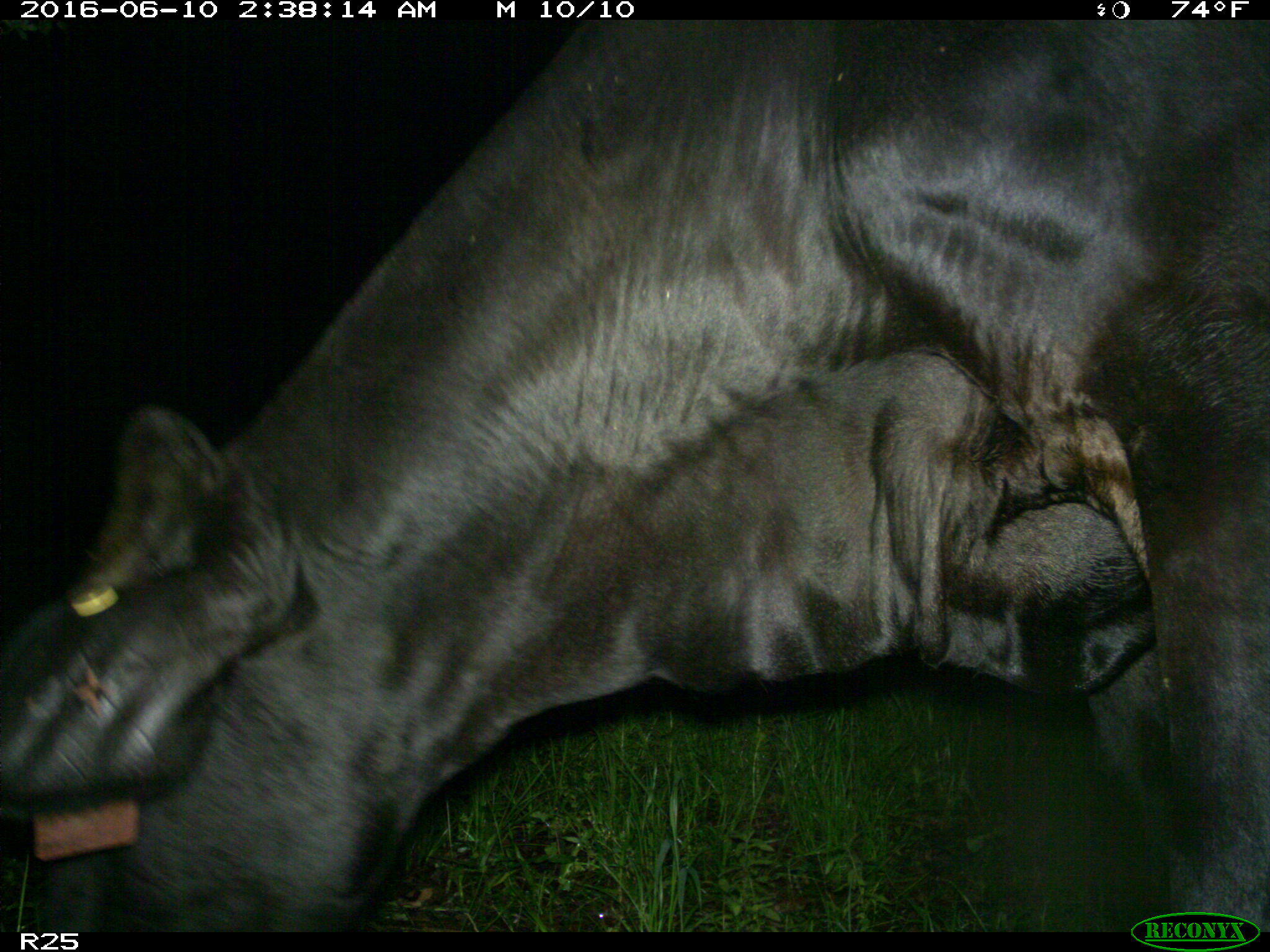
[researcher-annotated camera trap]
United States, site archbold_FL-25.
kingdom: Animalia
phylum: Chordata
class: Mammalia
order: Artiodactyla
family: Bovidae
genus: Bos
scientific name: Bos taurus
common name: domestic cow